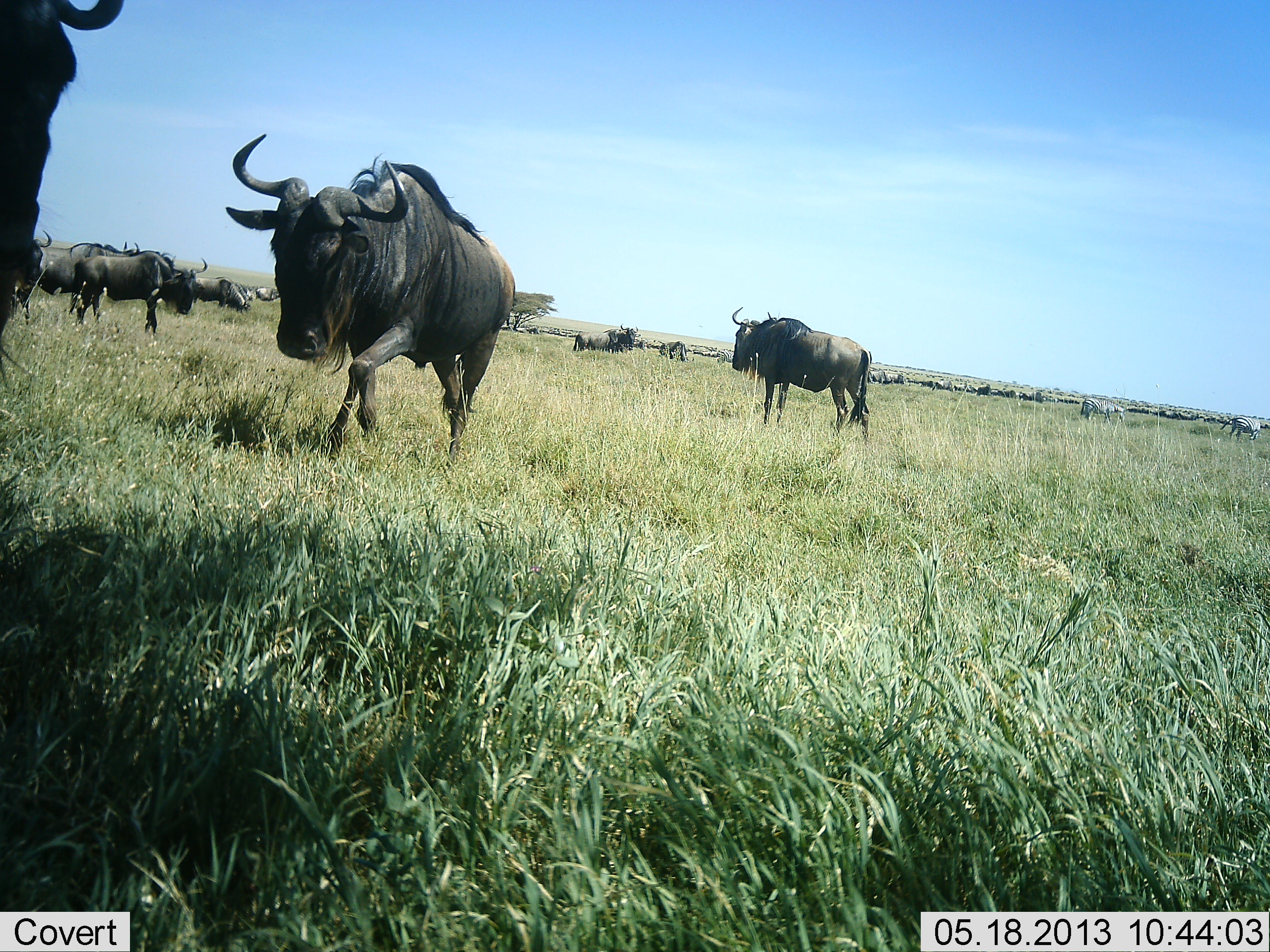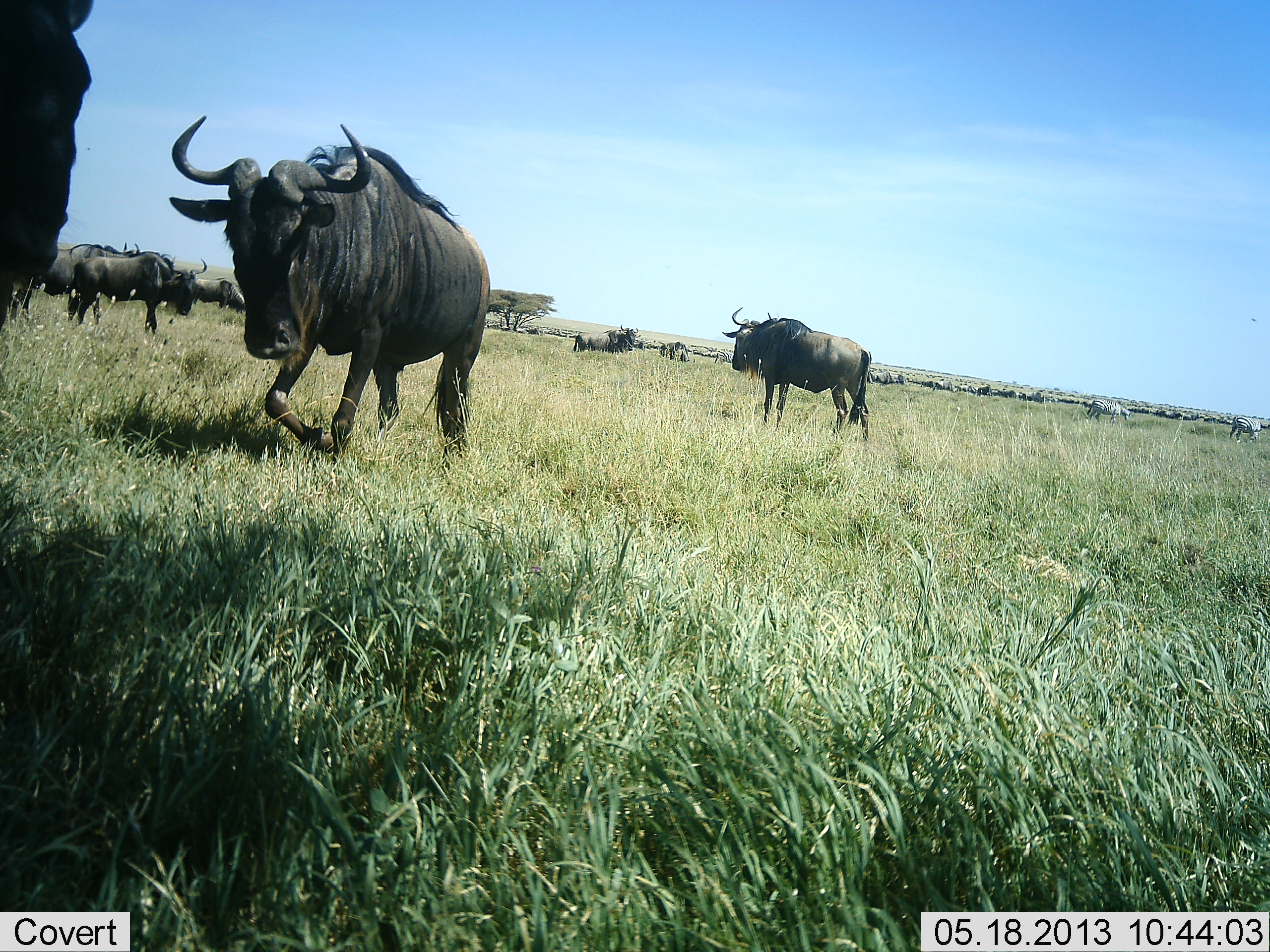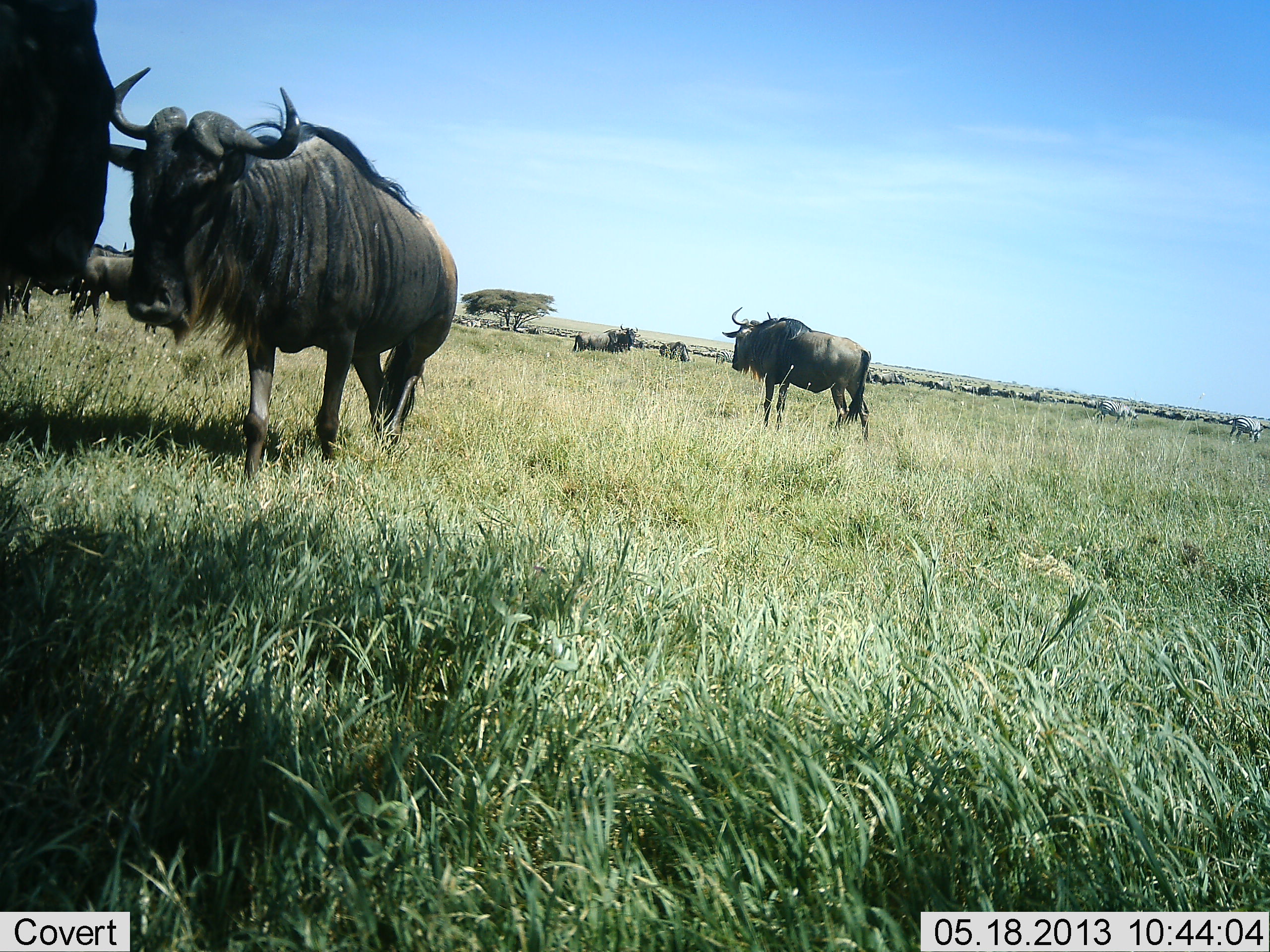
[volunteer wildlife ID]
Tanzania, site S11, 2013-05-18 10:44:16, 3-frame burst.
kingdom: Animalia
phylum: Chordata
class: Mammalia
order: Artiodactyla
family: Bovidae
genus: Connochaetes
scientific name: Connochaetes taurinus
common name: blue wildebeest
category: wildebeest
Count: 11-50.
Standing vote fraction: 92%.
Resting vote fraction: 8%.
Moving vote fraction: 92%.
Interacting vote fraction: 15%.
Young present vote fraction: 0%.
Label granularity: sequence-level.